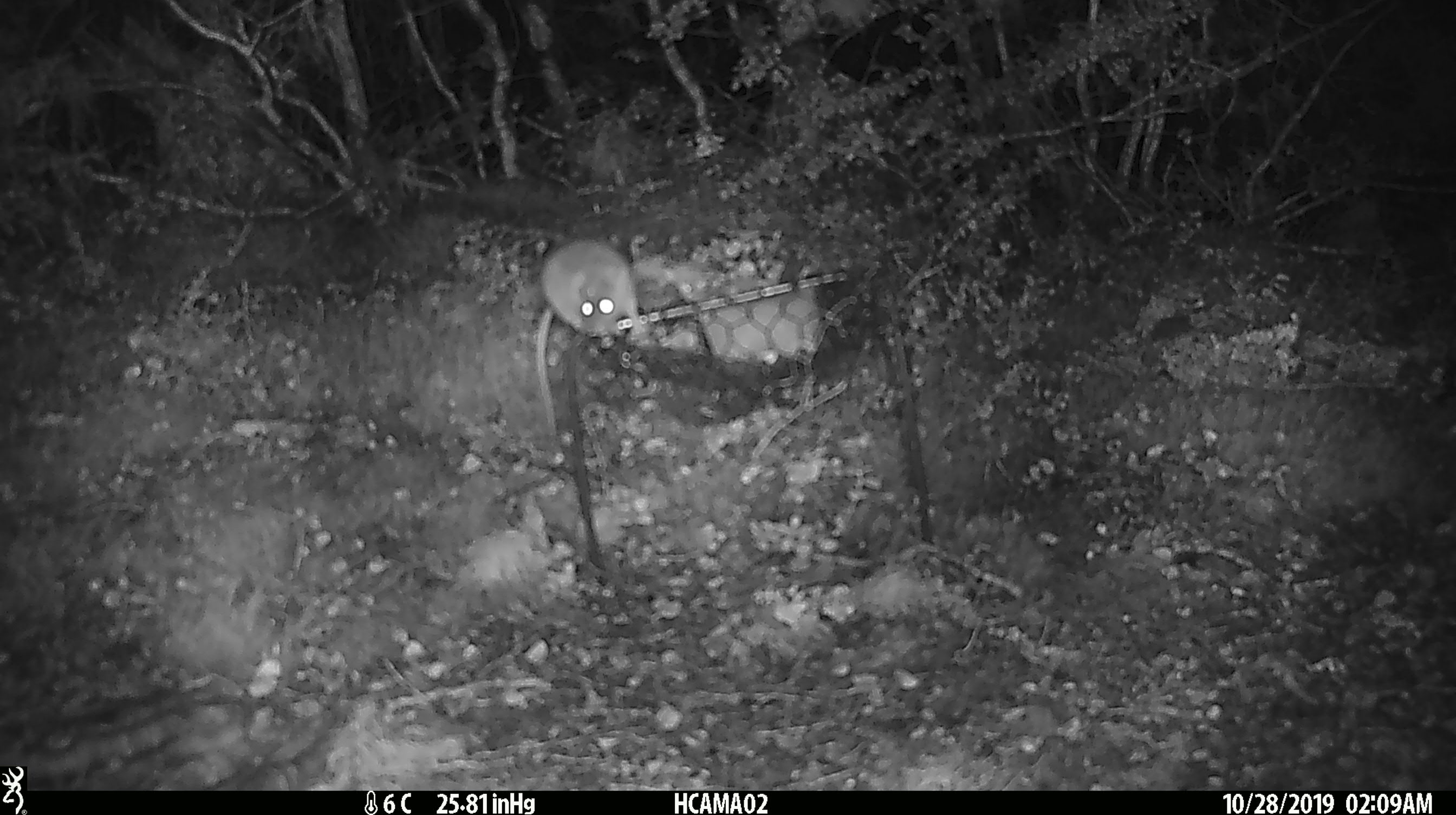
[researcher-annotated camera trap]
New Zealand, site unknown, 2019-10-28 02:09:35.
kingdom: Animalia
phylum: Chordata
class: Mammalia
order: Rodentia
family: Muridae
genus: Mus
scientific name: Mus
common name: mouse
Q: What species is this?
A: Mouse (Mus).